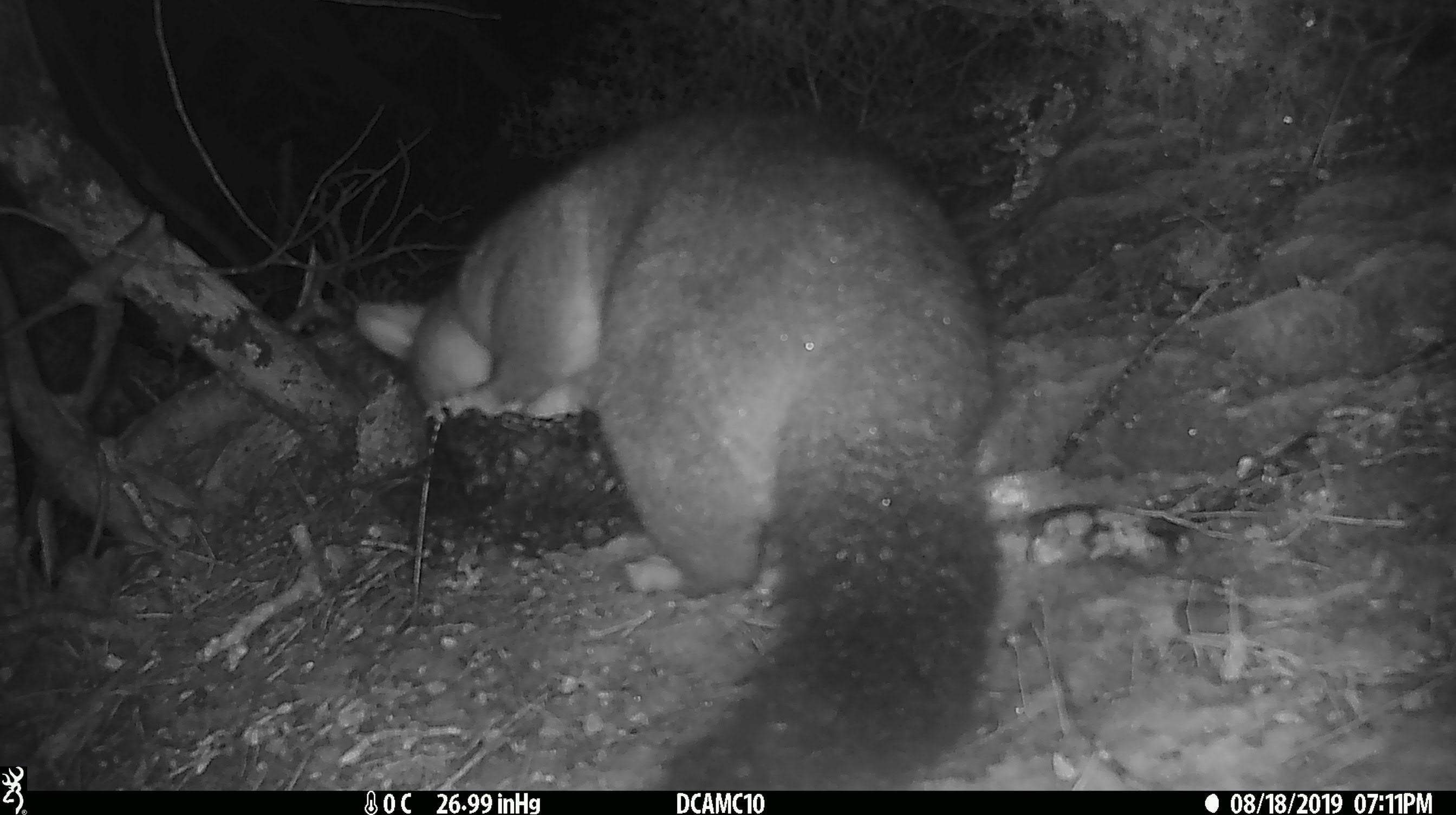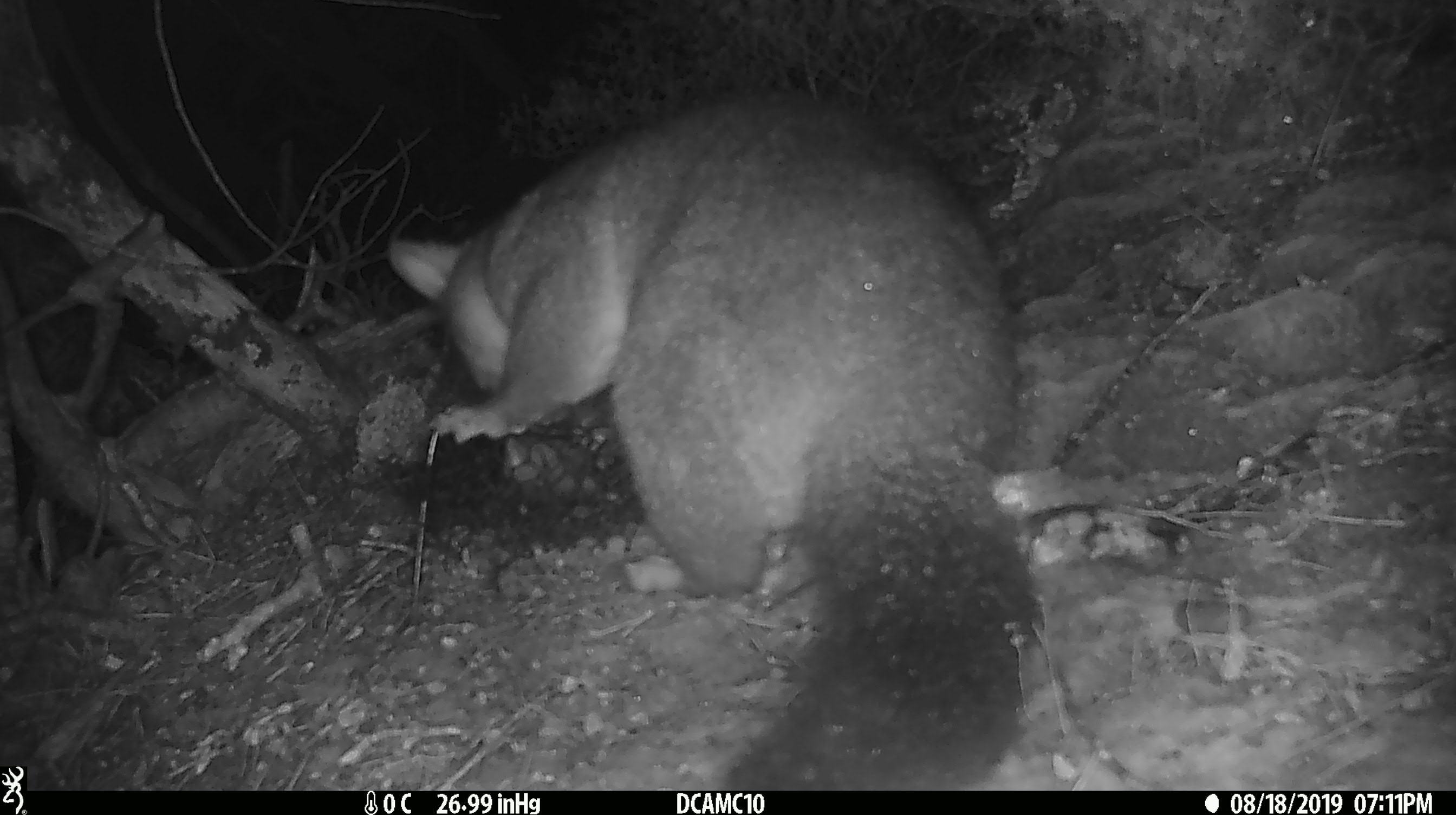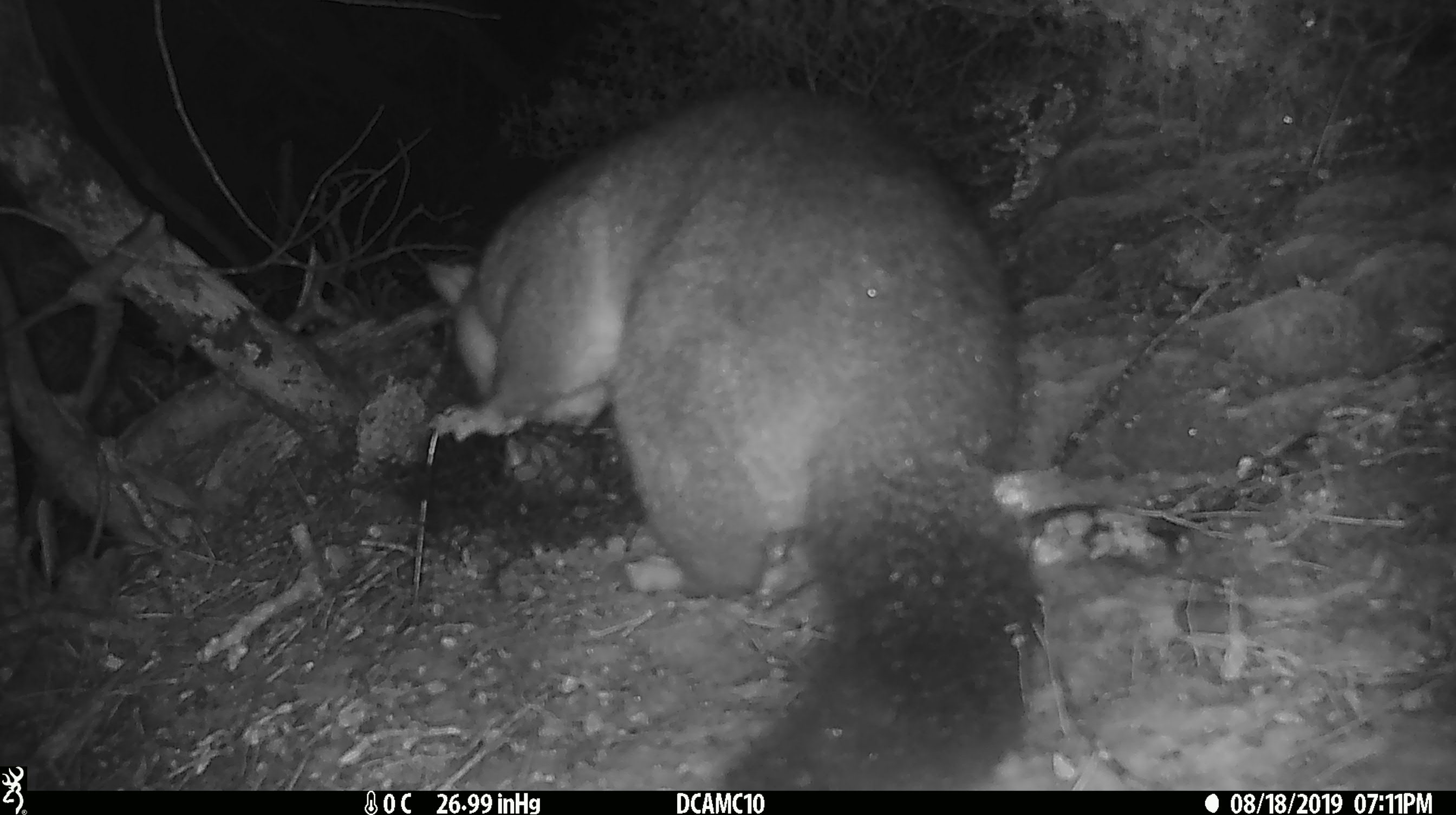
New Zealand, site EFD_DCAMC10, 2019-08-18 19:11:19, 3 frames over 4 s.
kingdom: Animalia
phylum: Chordata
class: Mammalia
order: Diprotodontia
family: Phalangeridae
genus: Trichosurus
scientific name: Trichosurus vulpecula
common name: common brushtail possum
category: possum